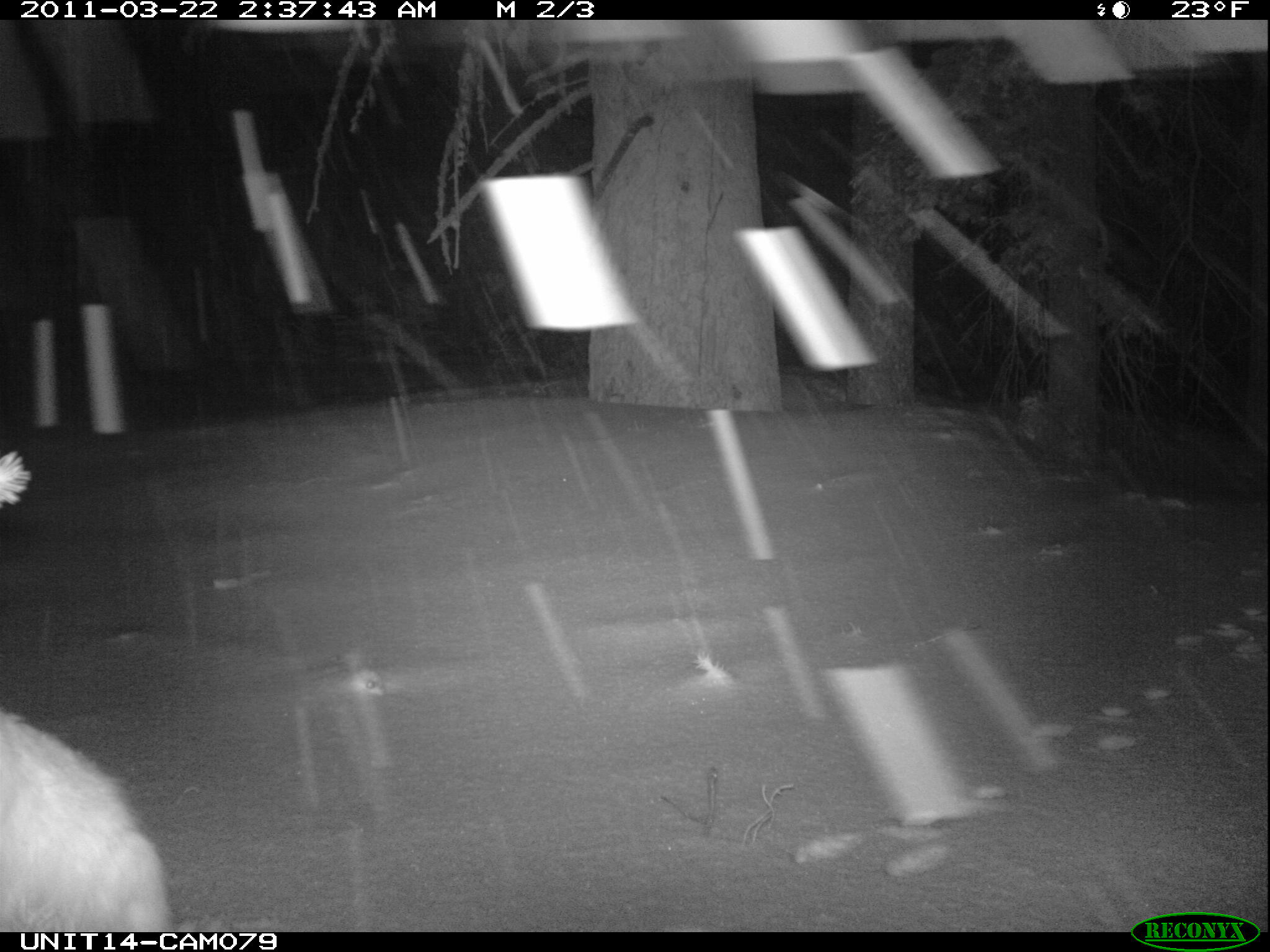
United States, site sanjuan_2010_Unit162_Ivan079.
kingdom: Animalia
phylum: Chordata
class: Mammalia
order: Lagomorpha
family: Leporidae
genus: Lepus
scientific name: Lepus americanus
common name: snowshoe hare